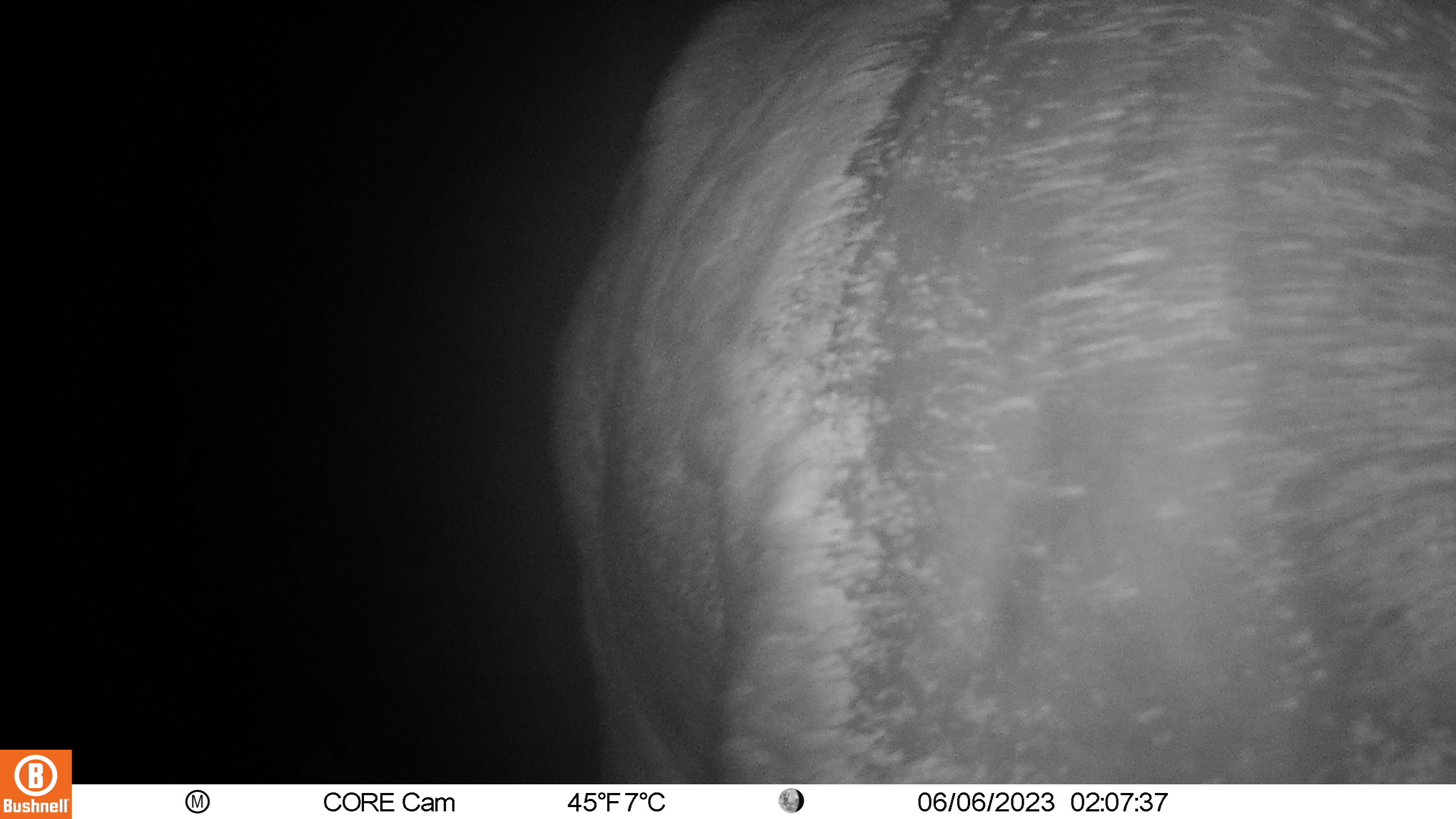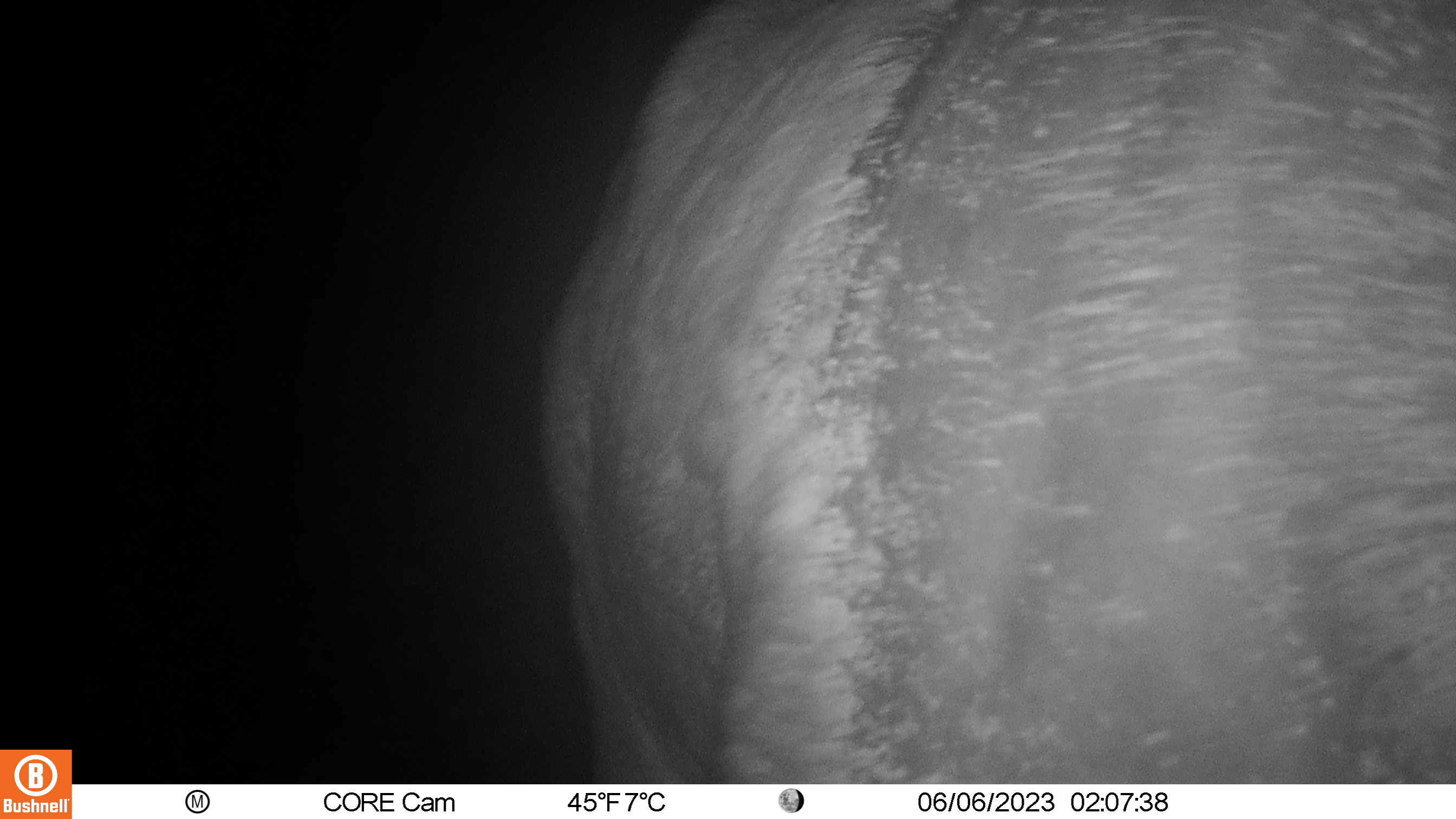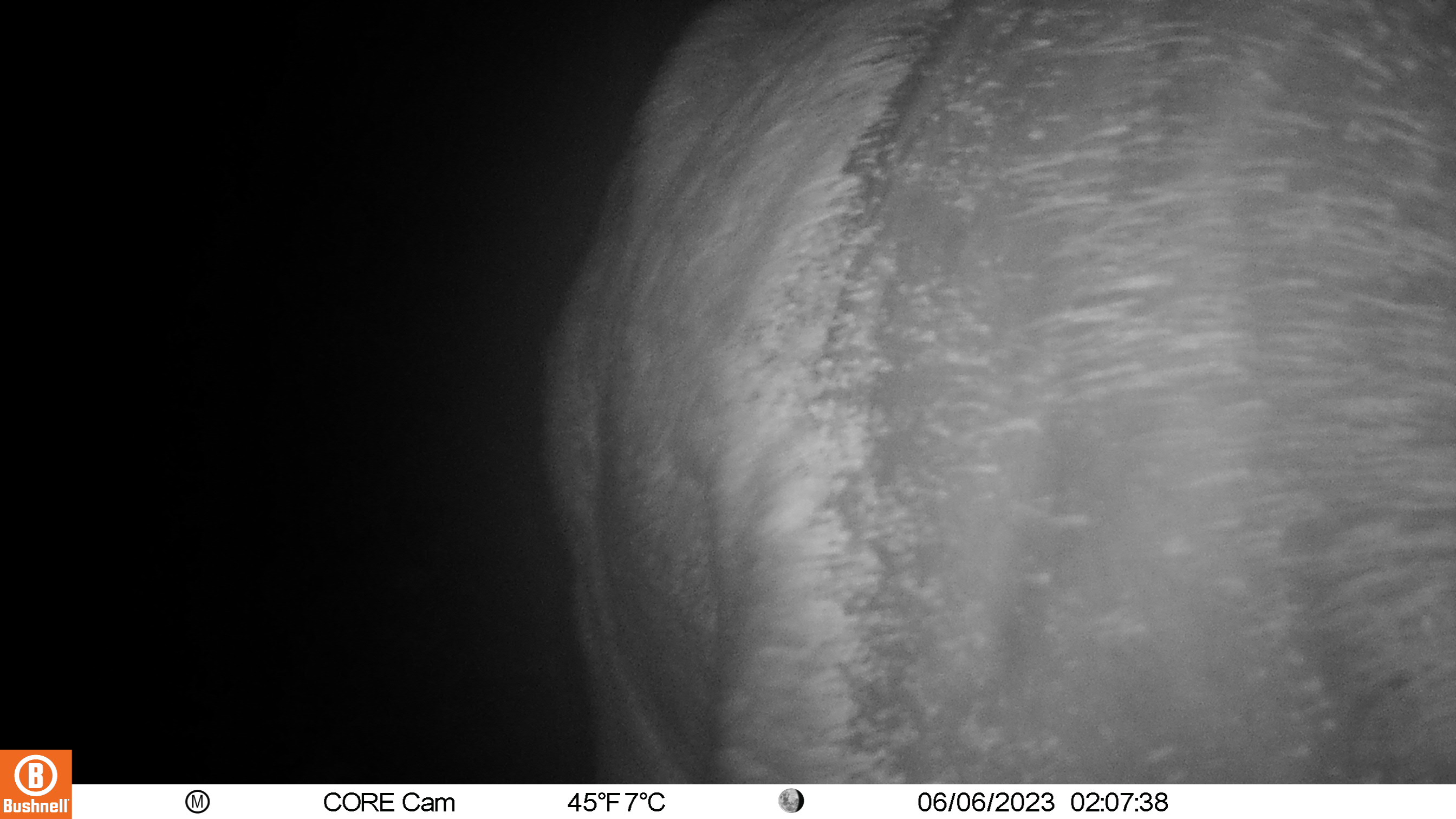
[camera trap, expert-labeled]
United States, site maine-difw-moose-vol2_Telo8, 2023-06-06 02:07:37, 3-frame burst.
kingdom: Animalia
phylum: Chordata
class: Mammalia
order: Artiodactyla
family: Cervidae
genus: Alces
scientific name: Alces alces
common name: moose